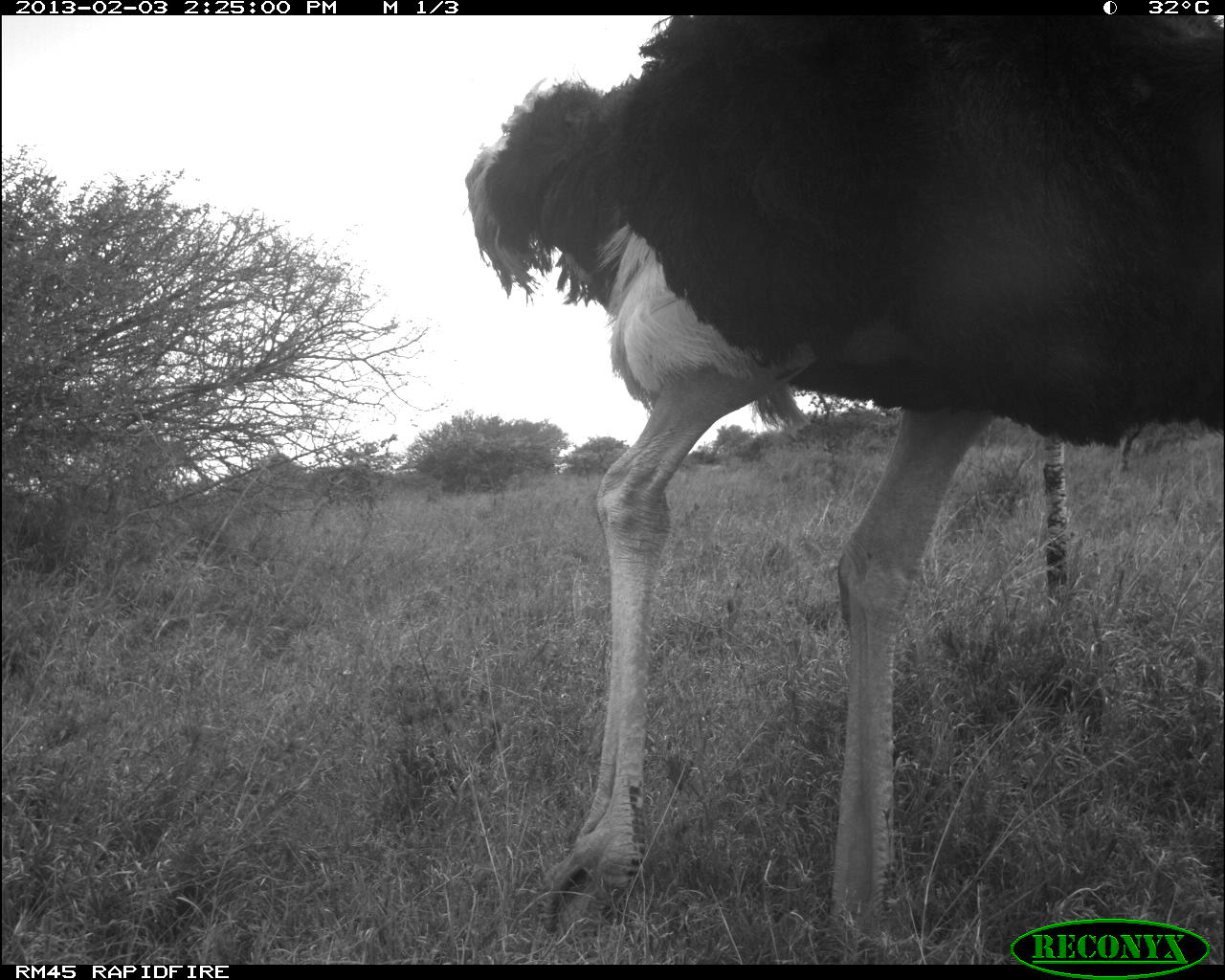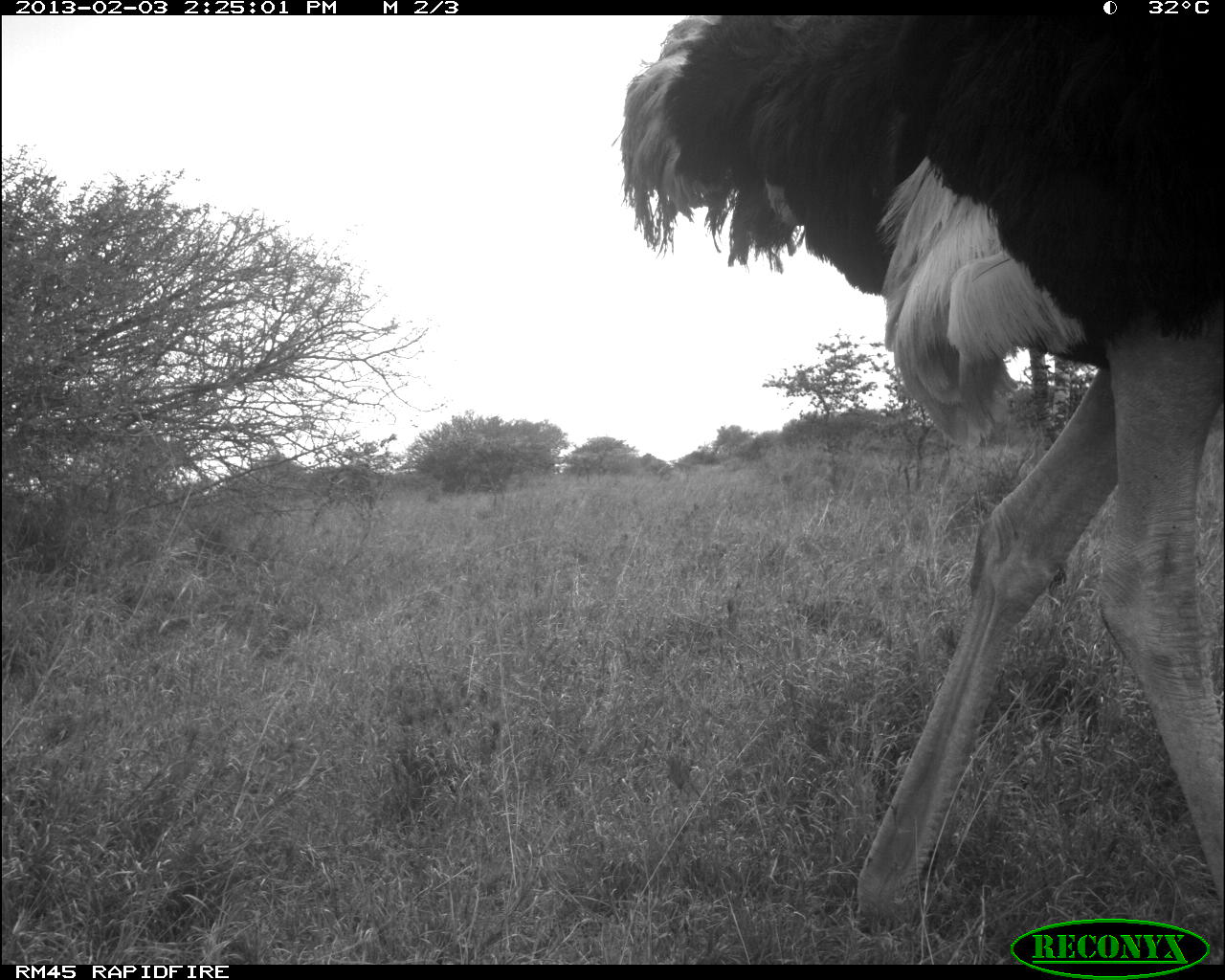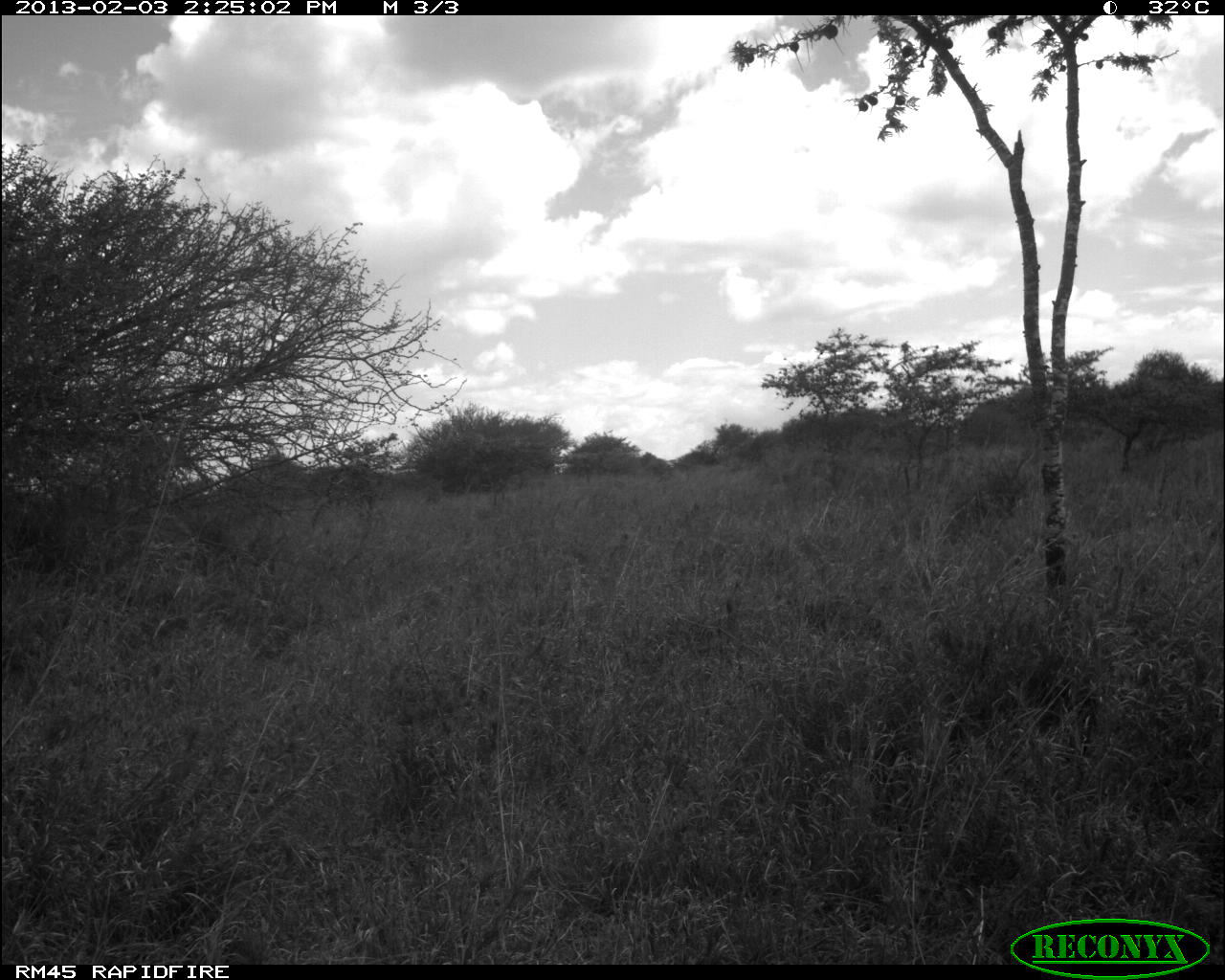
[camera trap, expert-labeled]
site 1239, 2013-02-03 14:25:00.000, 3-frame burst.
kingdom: Animalia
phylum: Chordata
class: Aves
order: Struthioniformes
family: Struthionidae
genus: Struthio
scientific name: Struthio camelus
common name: common ostrich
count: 1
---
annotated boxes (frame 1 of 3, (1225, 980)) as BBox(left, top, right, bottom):
struthio camelus: BBox(462, 16, 1225, 964)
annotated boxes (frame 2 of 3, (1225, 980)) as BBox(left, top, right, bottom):
struthio camelus: BBox(611, 16, 1225, 960)